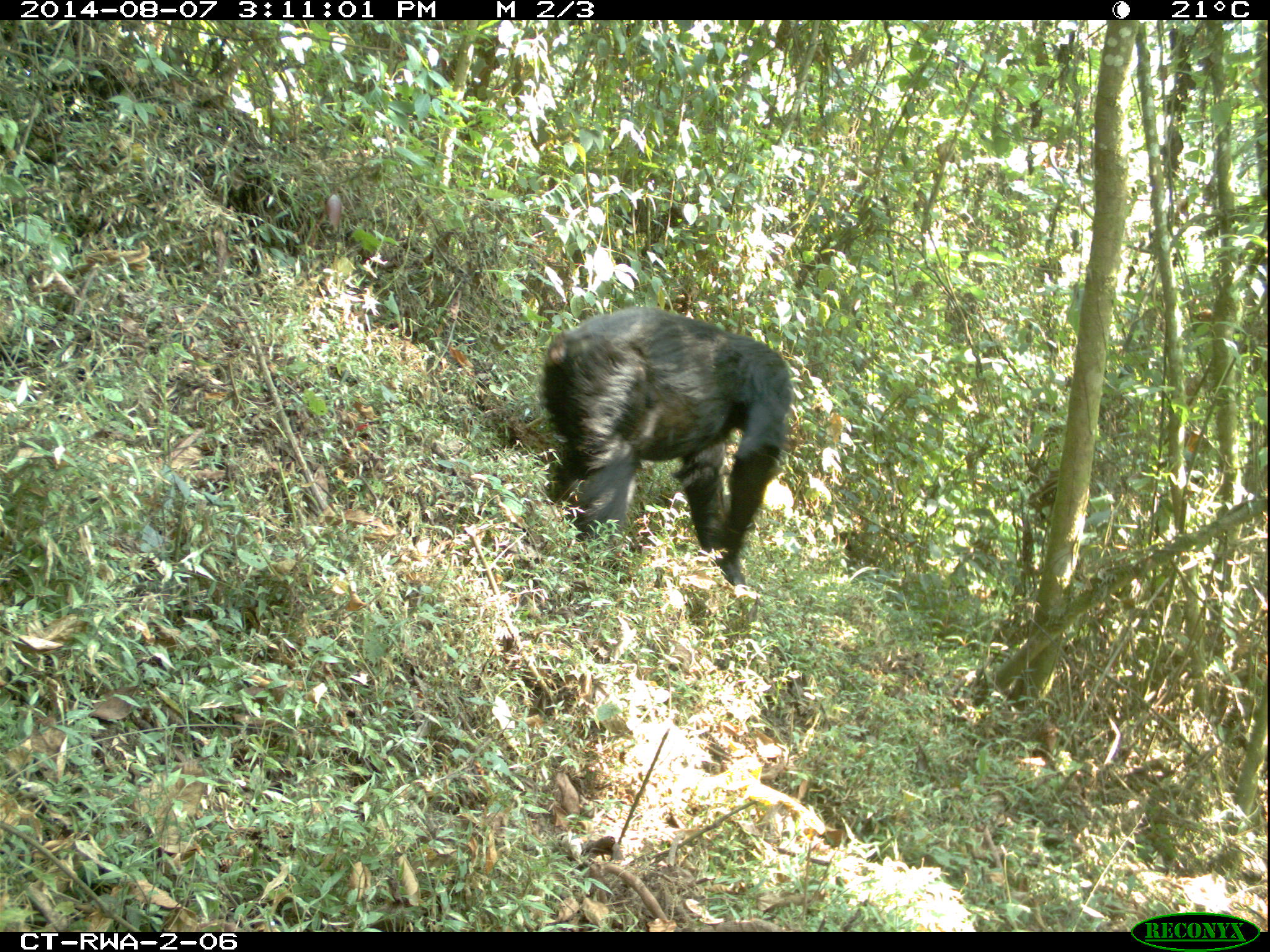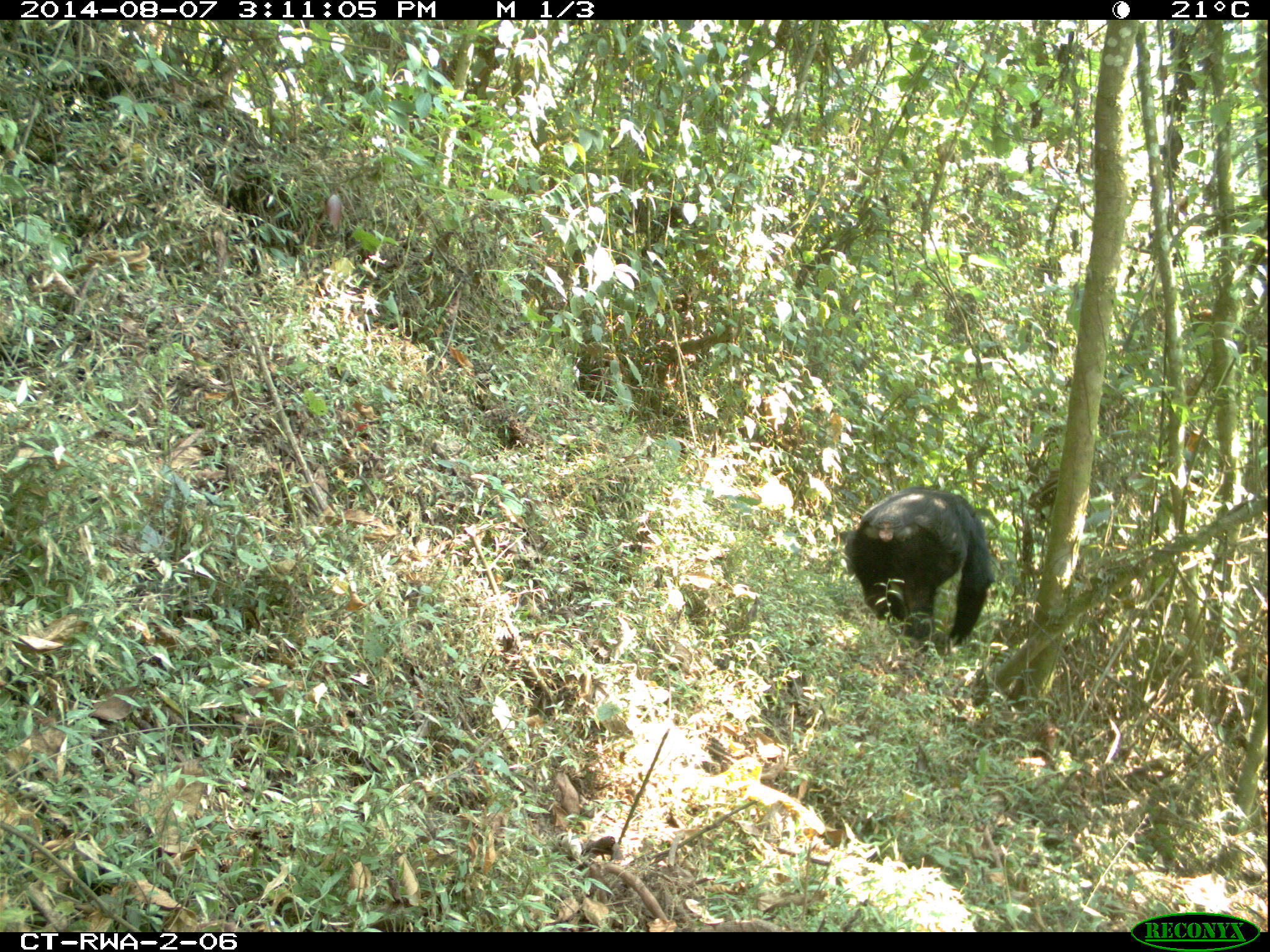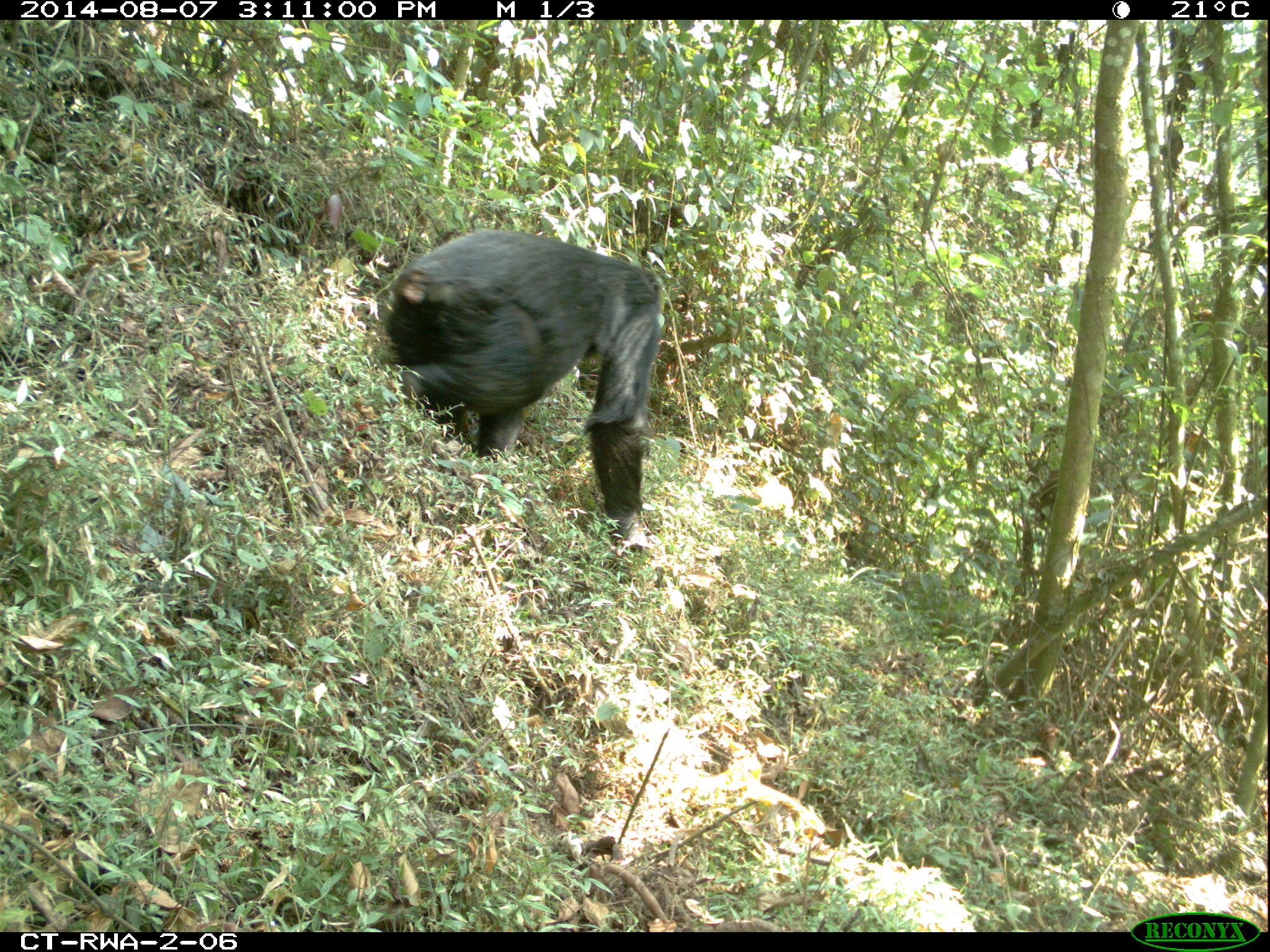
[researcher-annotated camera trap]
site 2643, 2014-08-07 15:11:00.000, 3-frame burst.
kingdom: Animalia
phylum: Chordata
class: Mammalia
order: Primates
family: Hominidae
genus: Pan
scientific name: Pan troglodytes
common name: chimpanzee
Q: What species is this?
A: Pan troglodytes (chimpanzee).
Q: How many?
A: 3.